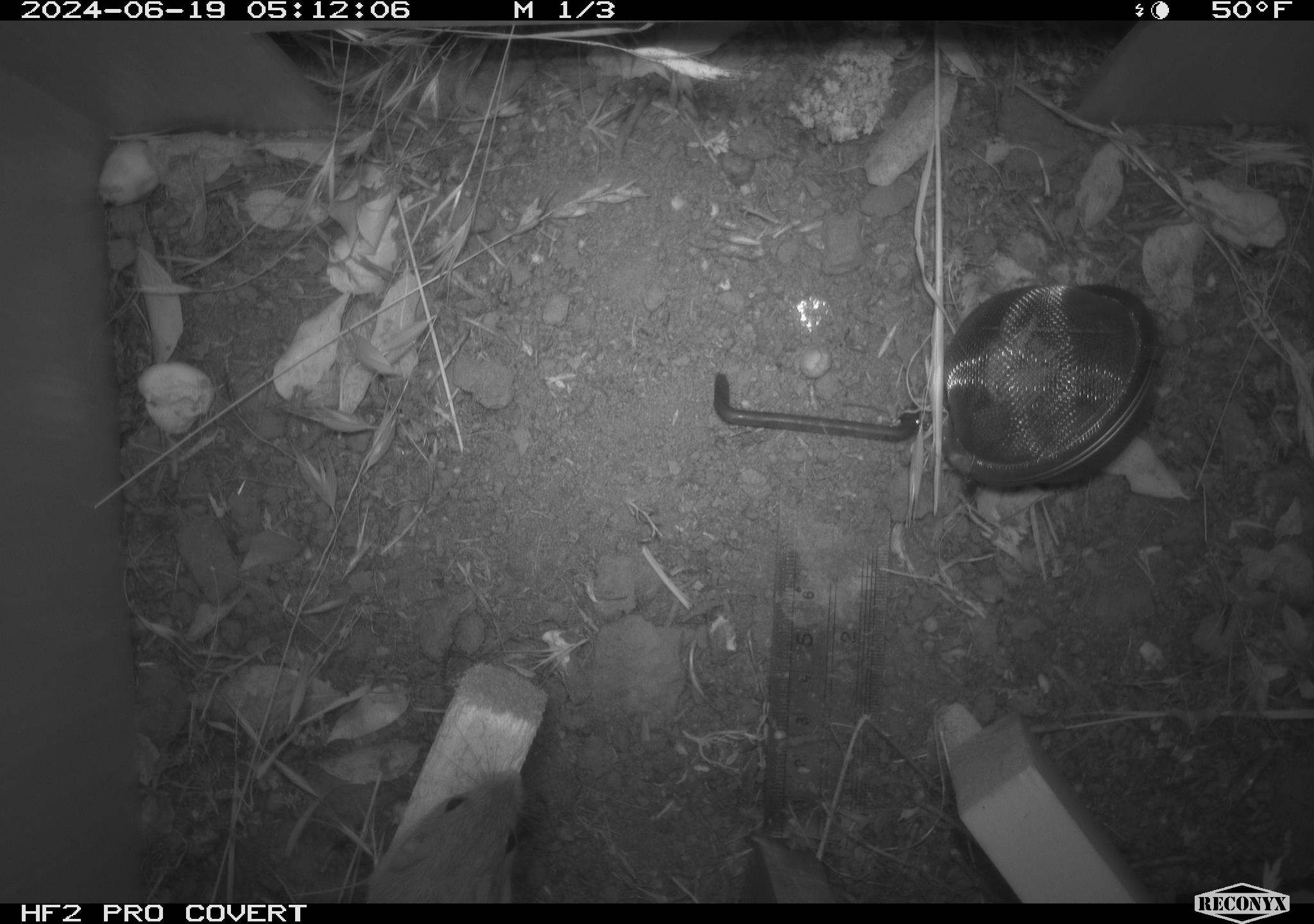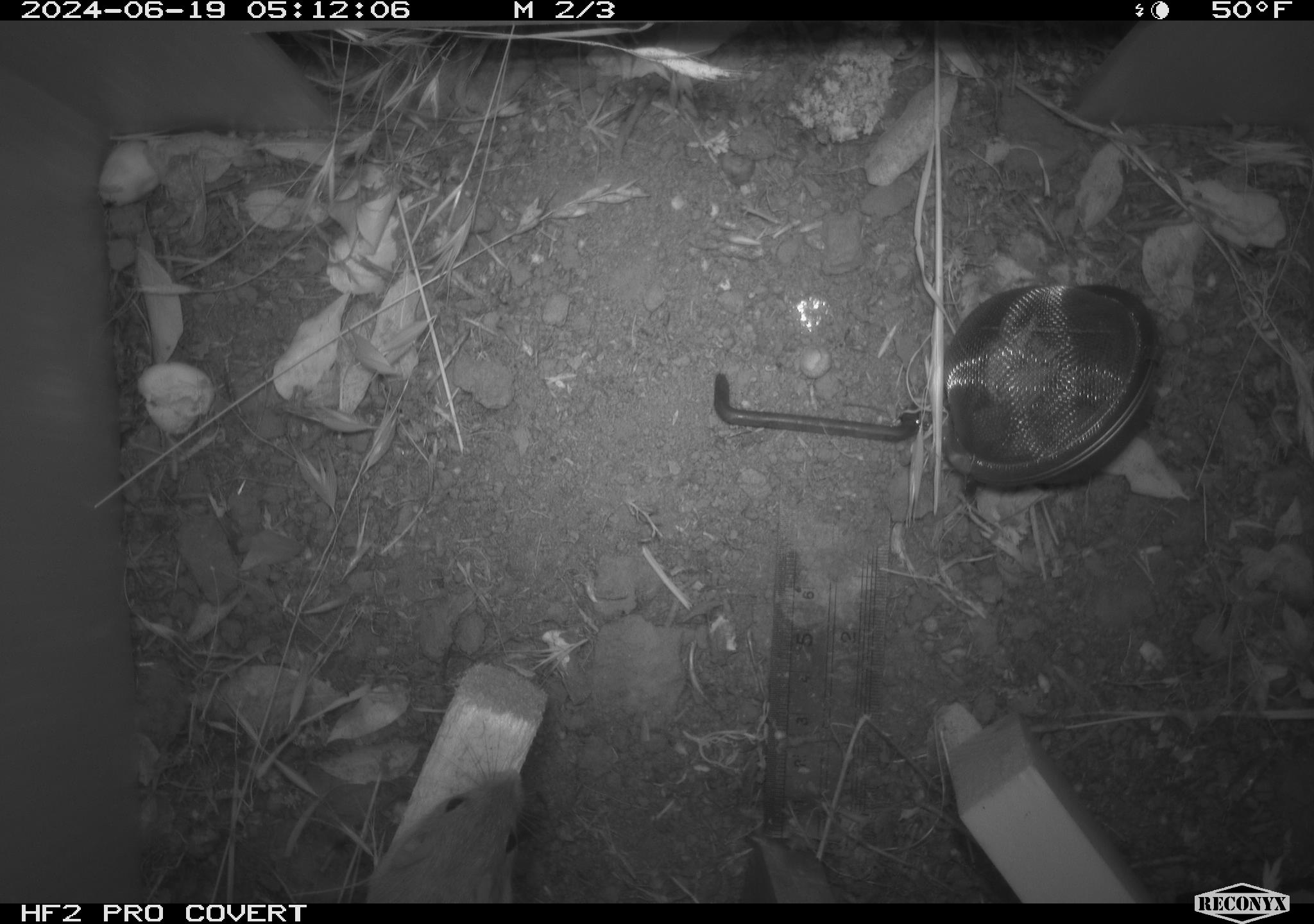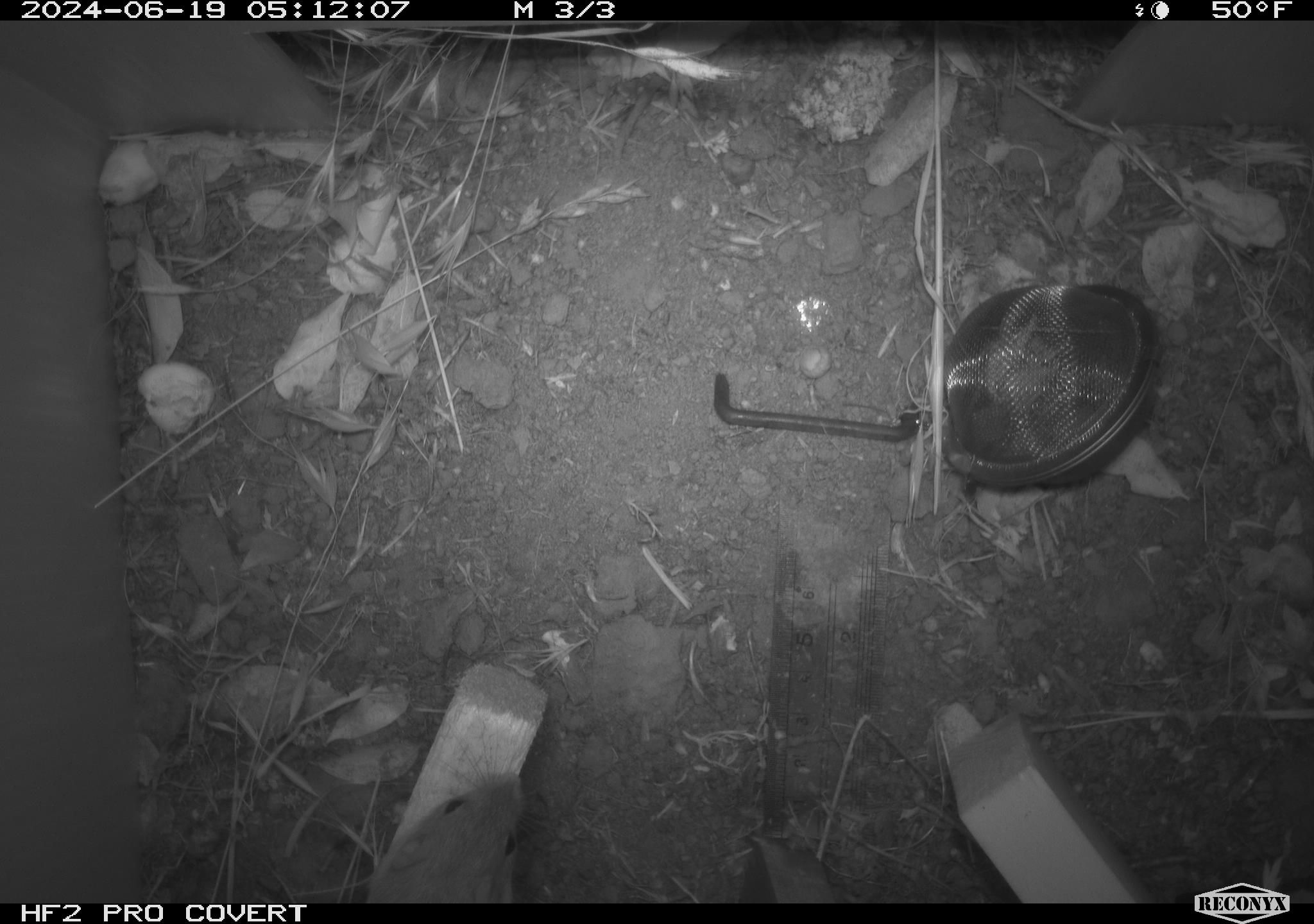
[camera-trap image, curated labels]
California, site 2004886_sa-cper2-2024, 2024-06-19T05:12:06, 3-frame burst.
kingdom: Animalia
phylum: Chordata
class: Mammalia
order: Rodentia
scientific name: Rodentia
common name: rodent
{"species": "rodent (Rodentia)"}